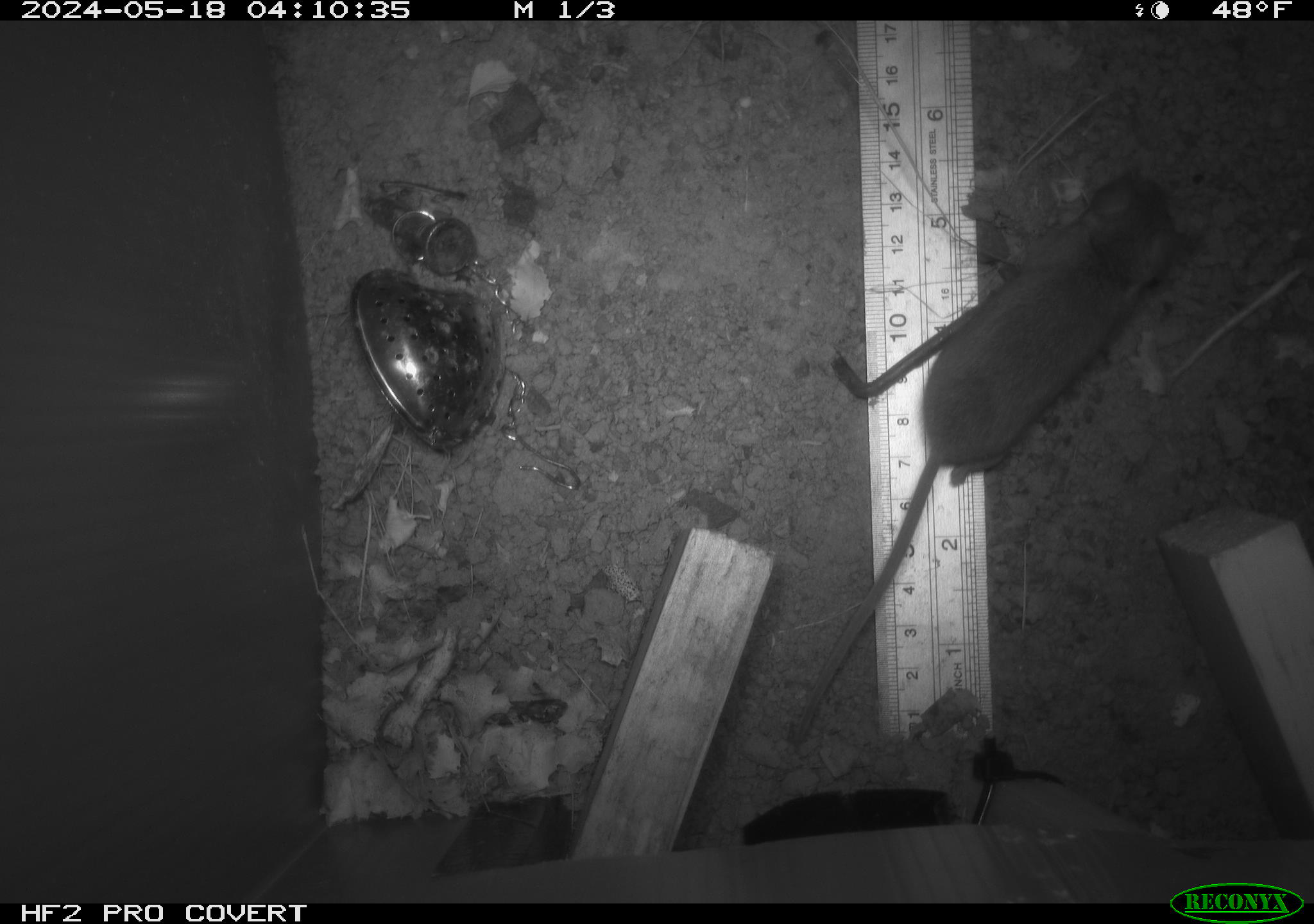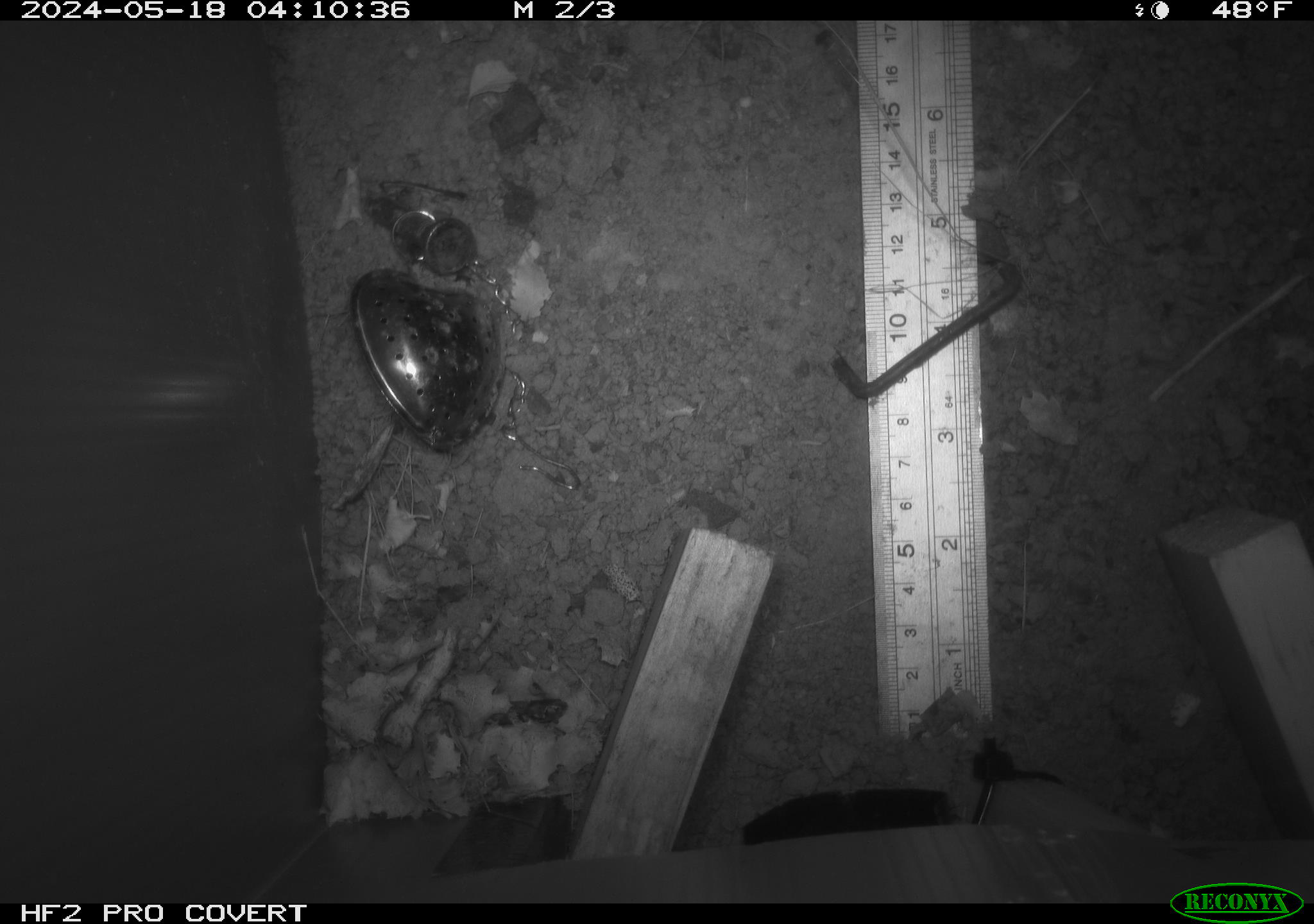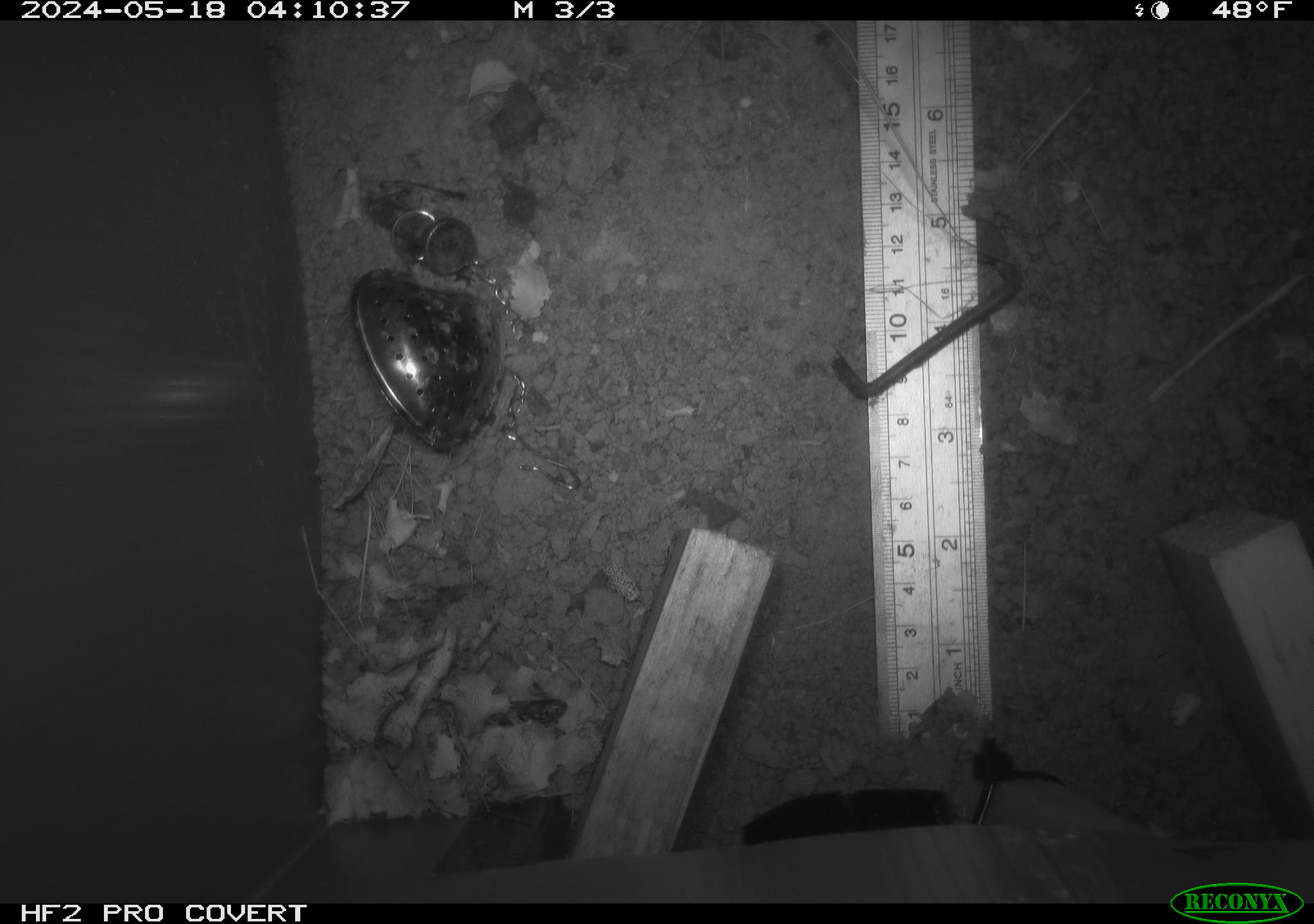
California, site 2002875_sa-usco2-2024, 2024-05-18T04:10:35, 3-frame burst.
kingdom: Animalia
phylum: Chordata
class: Mammalia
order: Rodentia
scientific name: Rodentia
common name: mouse species